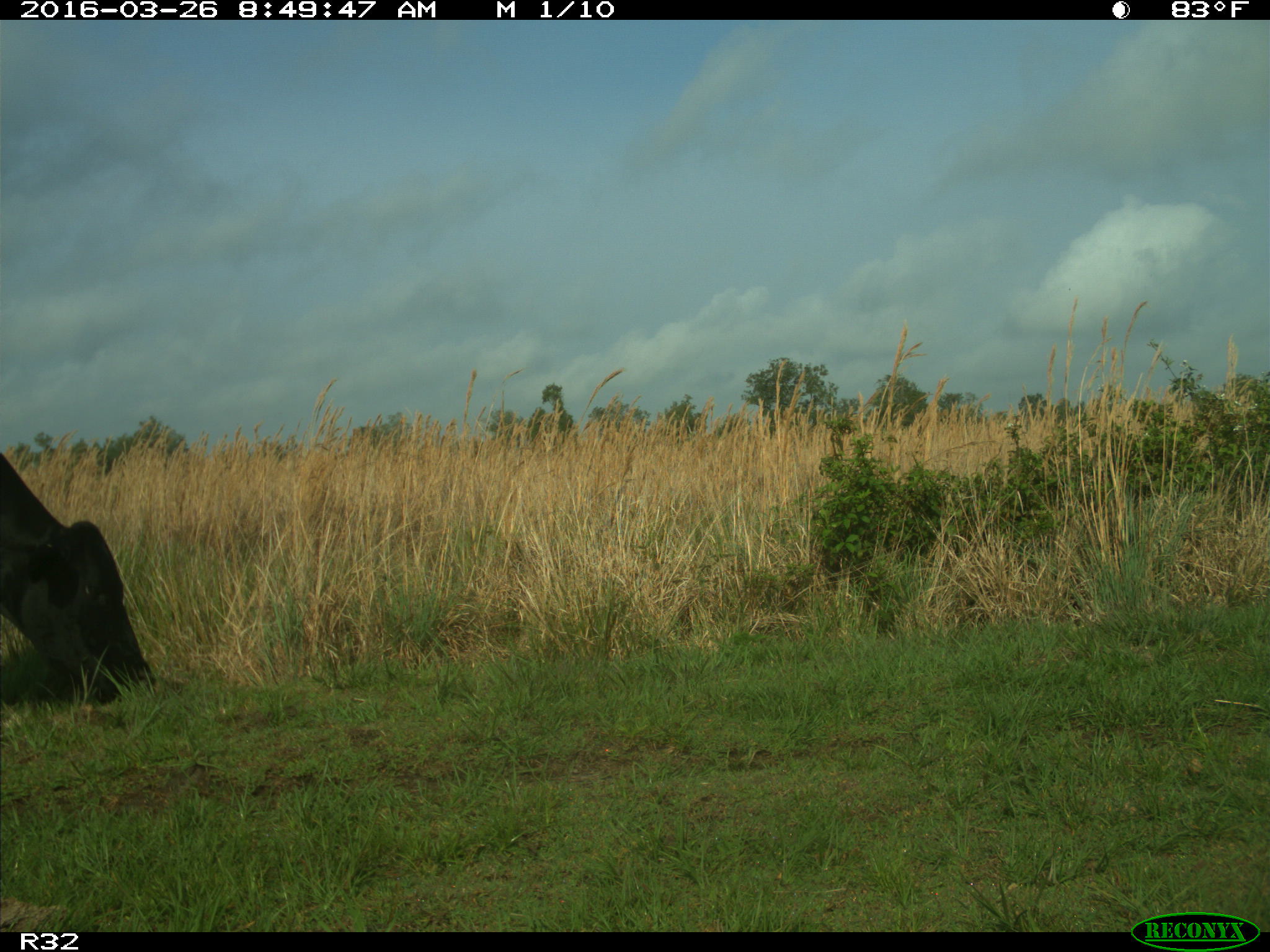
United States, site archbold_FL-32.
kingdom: Animalia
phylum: Chordata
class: Mammalia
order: Artiodactyla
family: Bovidae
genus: Bos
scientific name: Bos taurus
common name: domestic cow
Bos taurus (domestic cow).